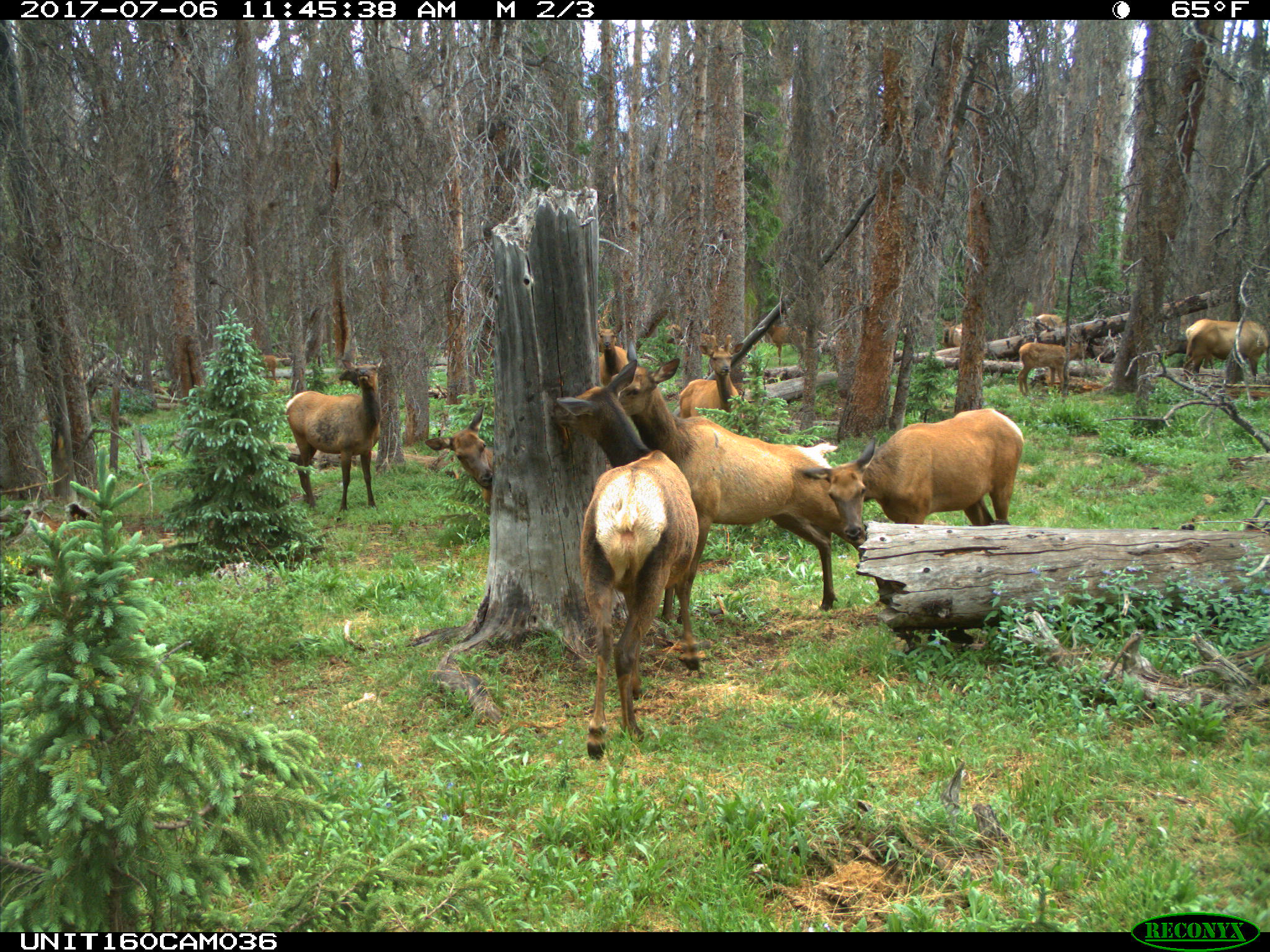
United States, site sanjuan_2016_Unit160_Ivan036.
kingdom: Animalia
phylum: Chordata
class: Mammalia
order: Artiodactyla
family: Cervidae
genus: Cervus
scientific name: Cervus elaphus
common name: red deer